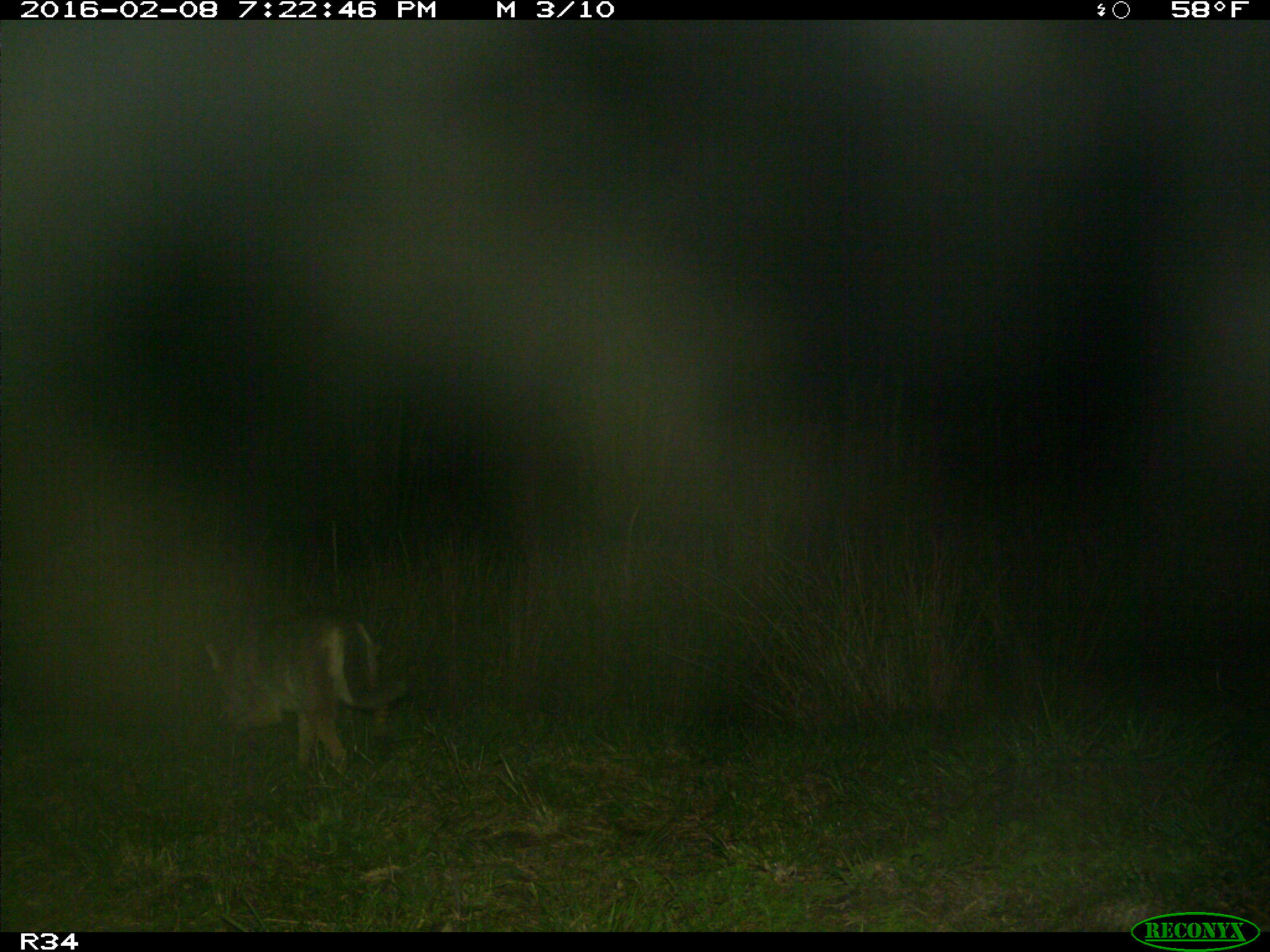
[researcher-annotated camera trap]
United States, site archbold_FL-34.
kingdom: Animalia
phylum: Chordata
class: Mammalia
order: Carnivora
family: Canidae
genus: Canis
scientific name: Canis latrans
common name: coyote